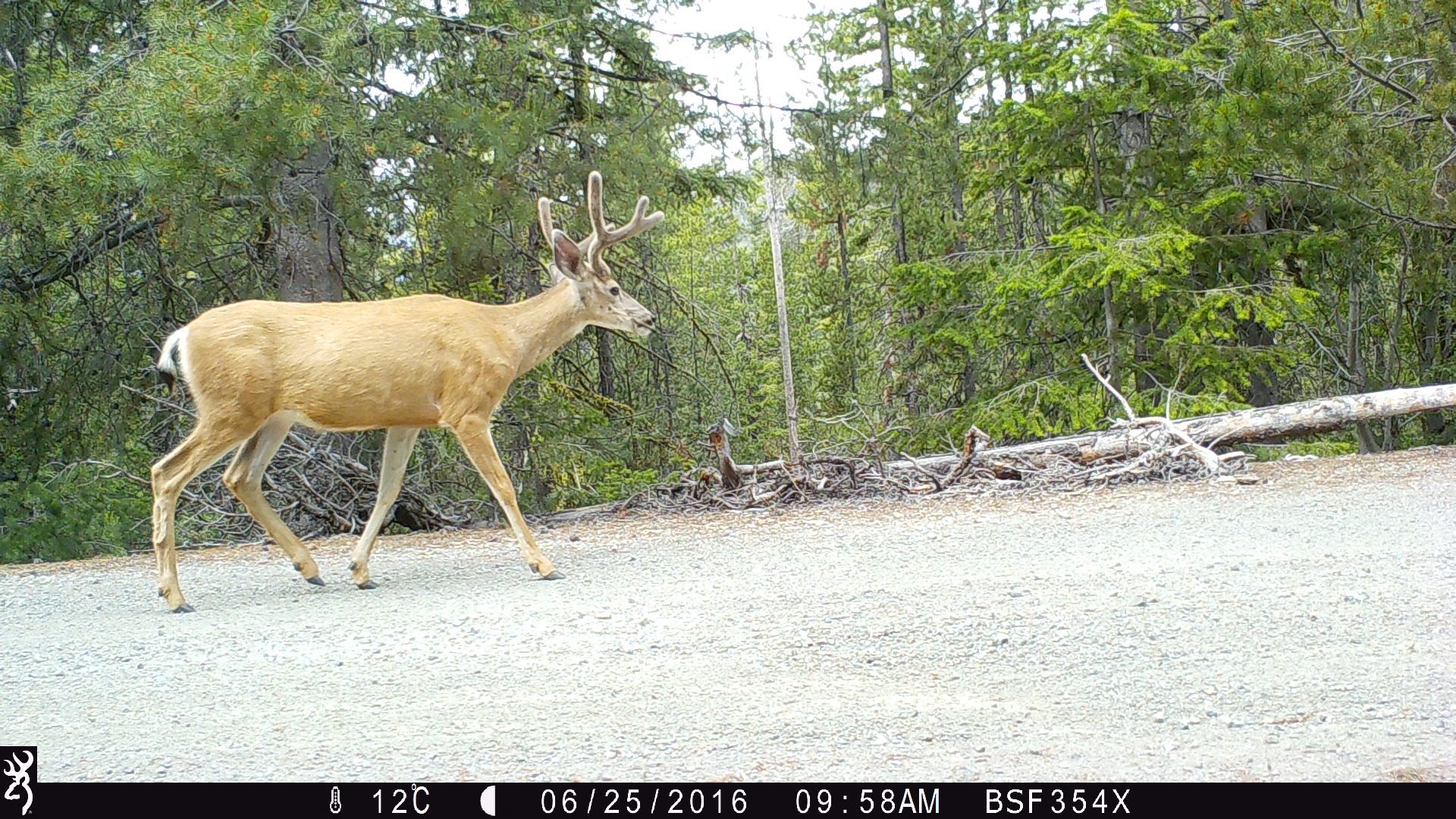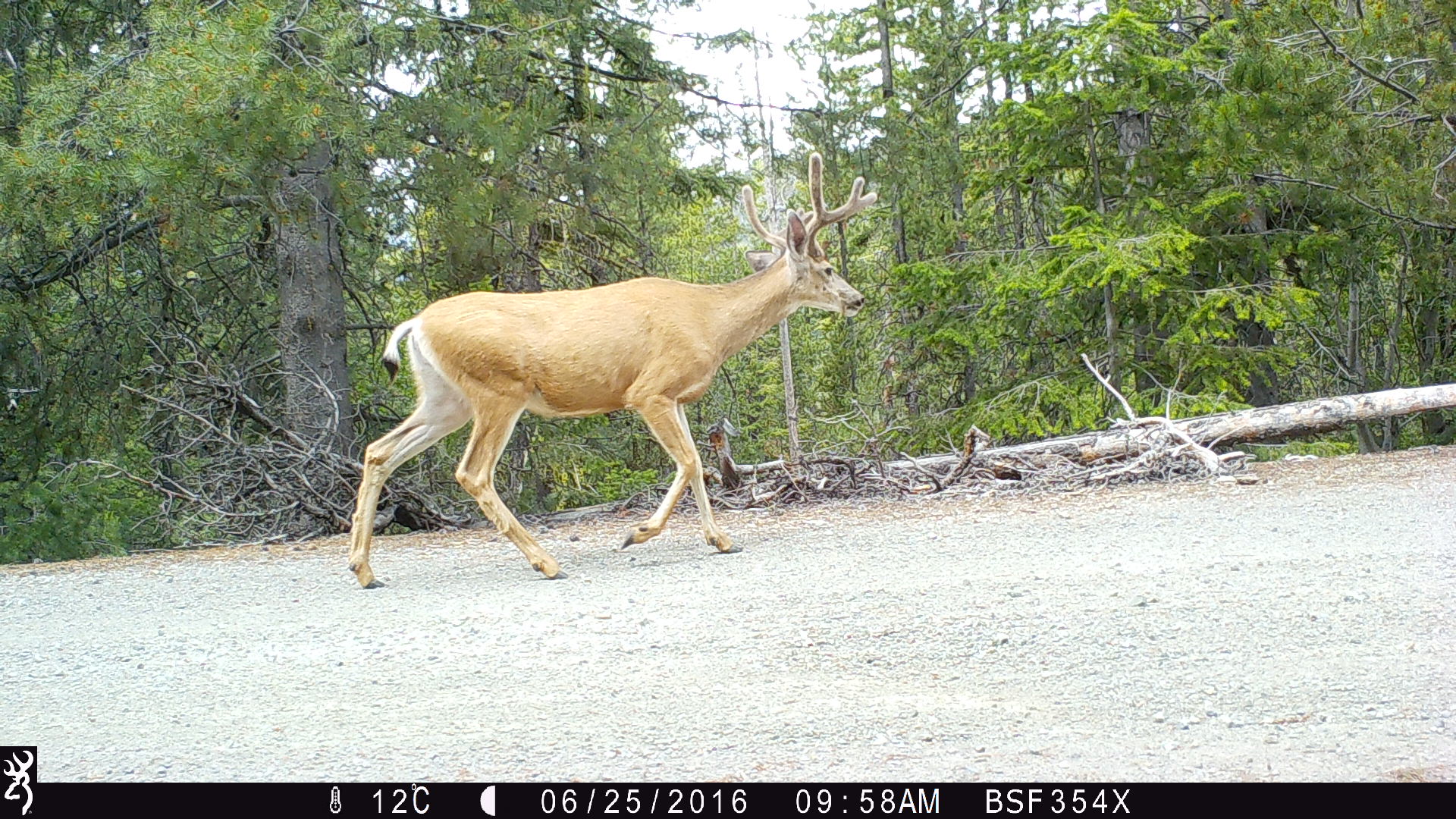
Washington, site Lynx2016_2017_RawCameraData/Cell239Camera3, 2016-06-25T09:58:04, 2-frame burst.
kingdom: Animalia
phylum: Chordata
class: Mammalia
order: Artiodactyla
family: Cervidae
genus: Odocoileus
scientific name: Odocoileus hemionus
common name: mule deer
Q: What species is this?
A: Odocoileus hemionus (mule deer).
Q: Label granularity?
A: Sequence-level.